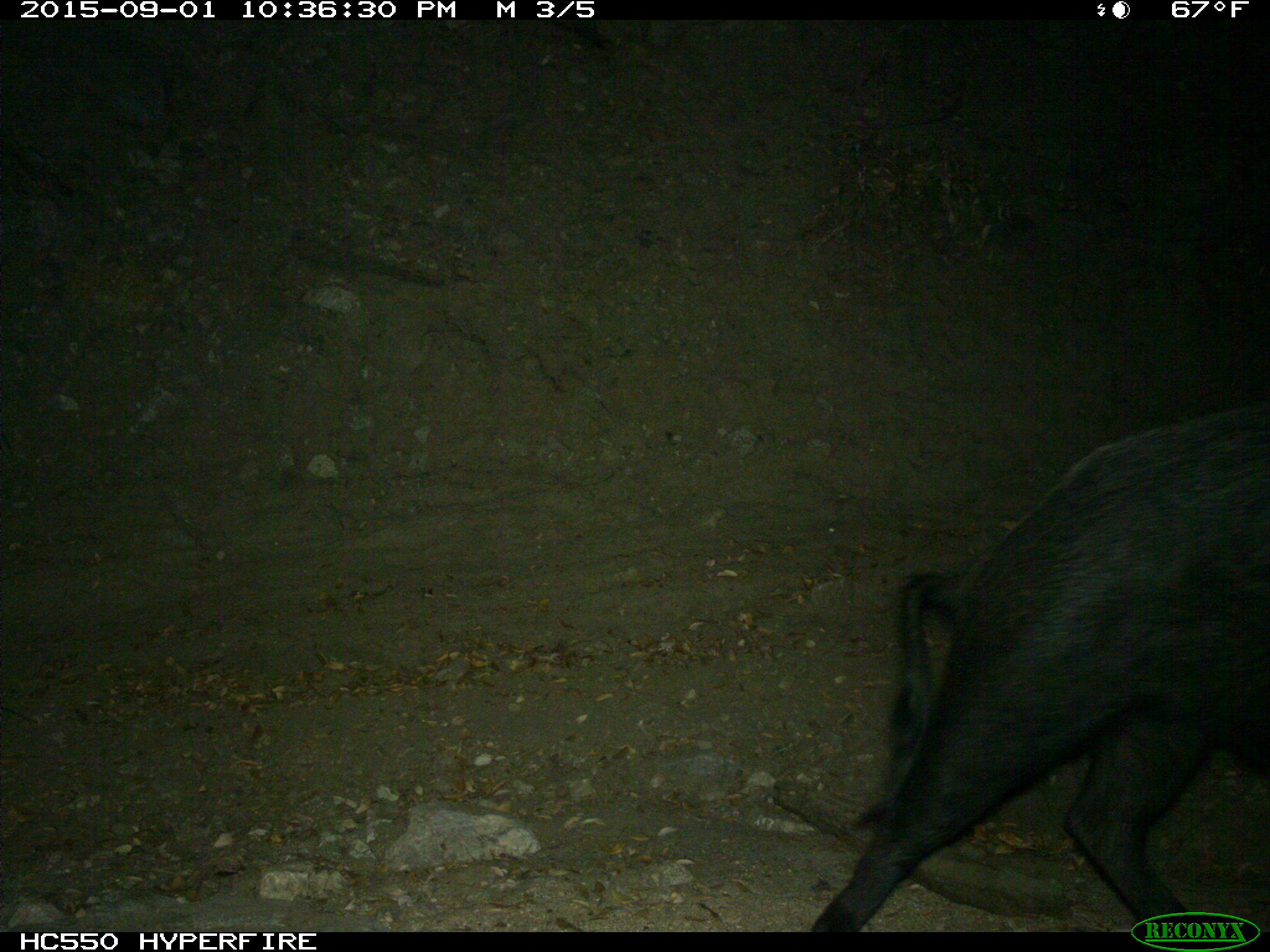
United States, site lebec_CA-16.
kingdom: Animalia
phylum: Chordata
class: Mammalia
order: Artiodactyla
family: Suidae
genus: Sus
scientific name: Sus scrofa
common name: wild boar